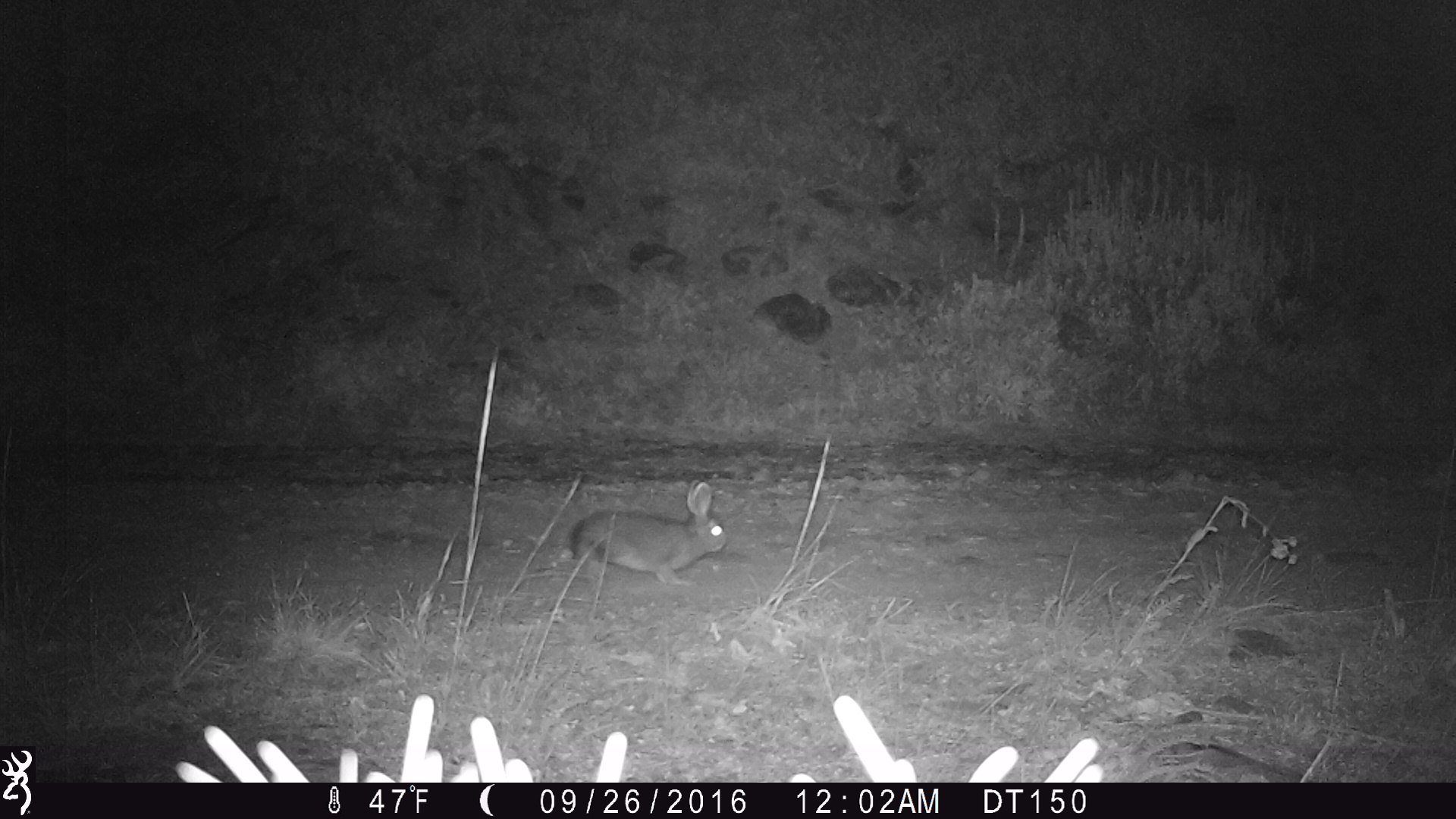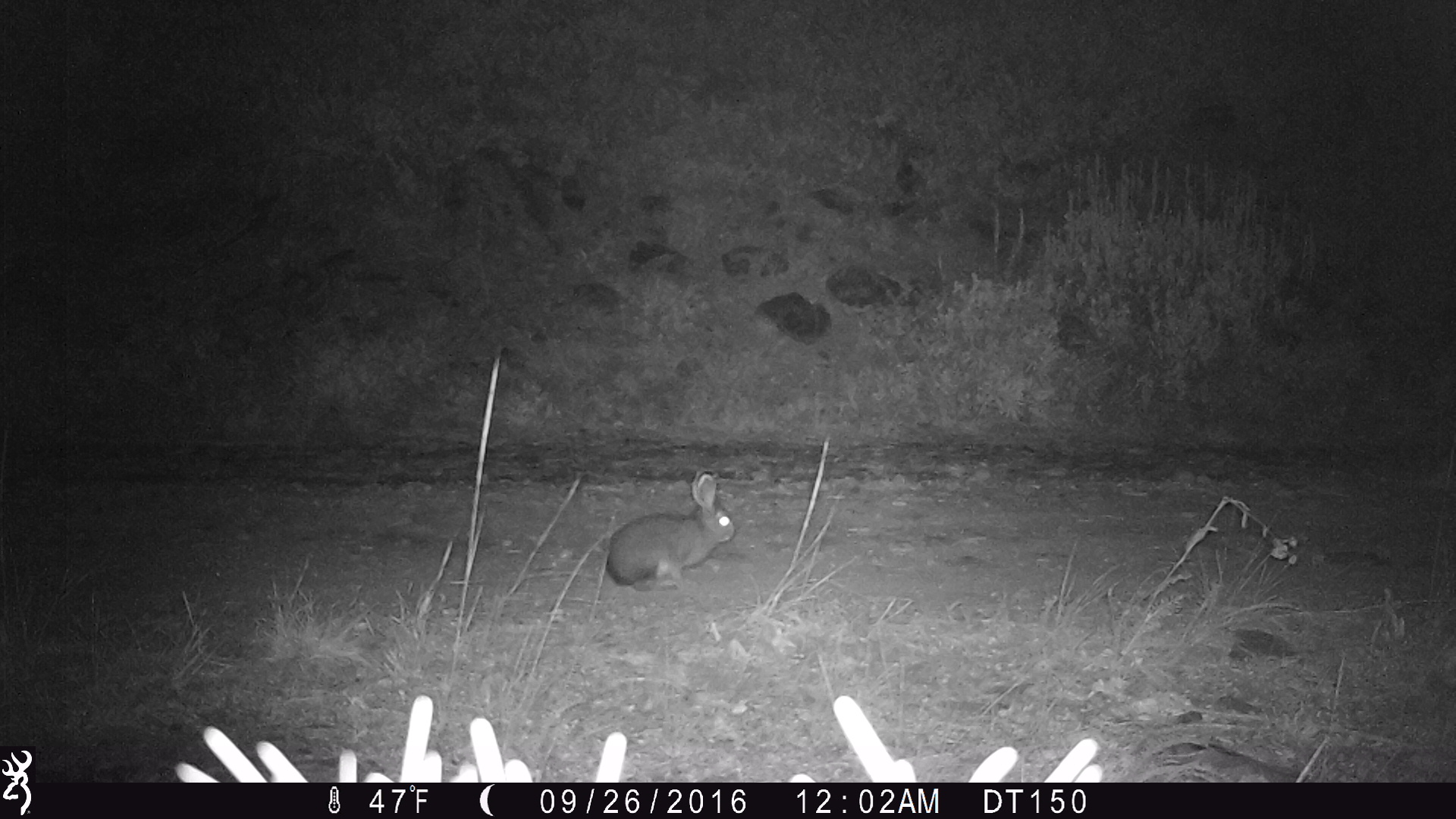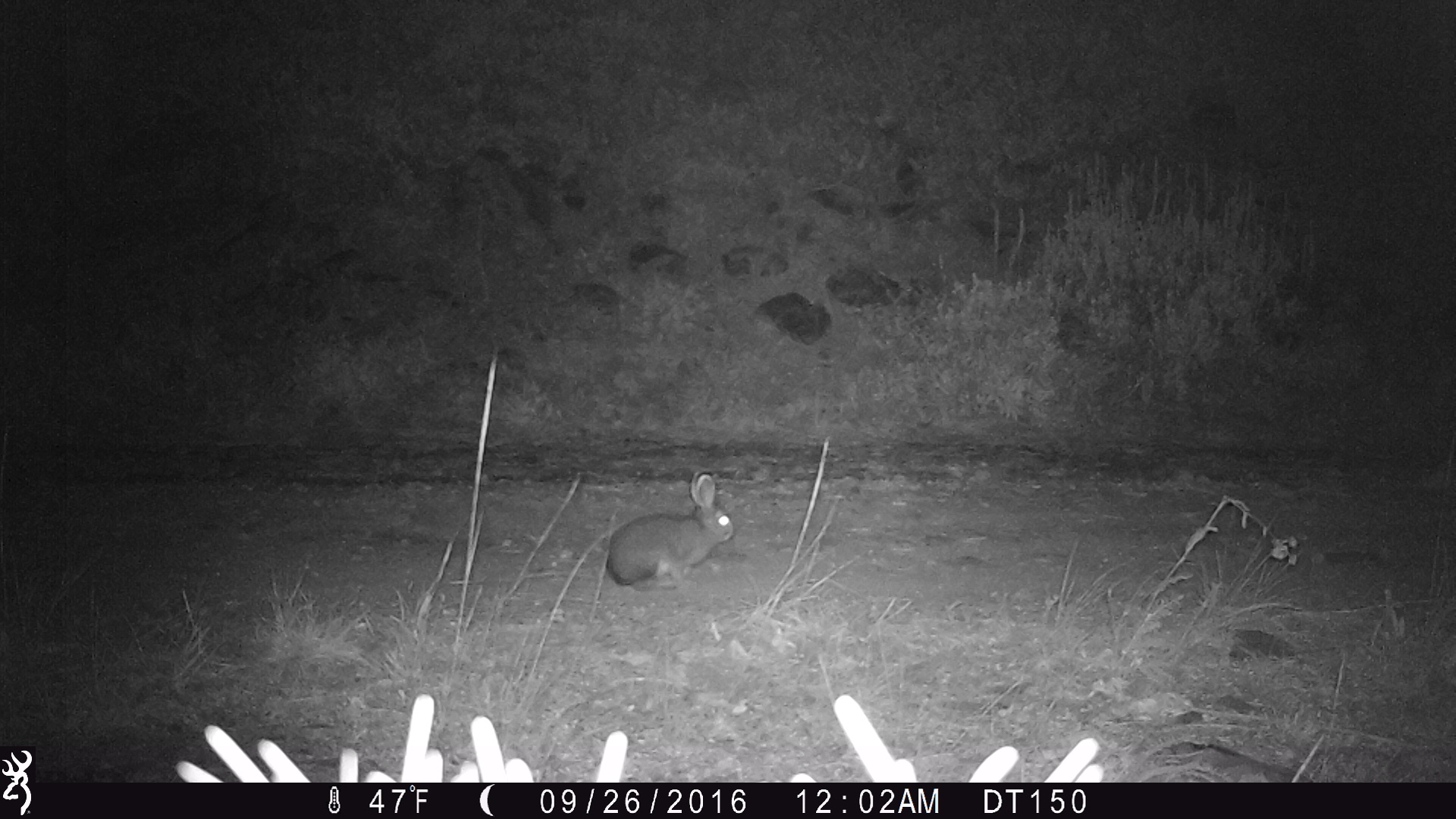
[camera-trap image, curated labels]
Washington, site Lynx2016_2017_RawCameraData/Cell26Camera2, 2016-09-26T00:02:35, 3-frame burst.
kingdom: Animalia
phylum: Chordata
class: Mammalia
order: Lagomorpha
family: Leporidae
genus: Lepus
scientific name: Lepus americanus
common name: snowshoe hare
Lepus americanus (snowshoe hare). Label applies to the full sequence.